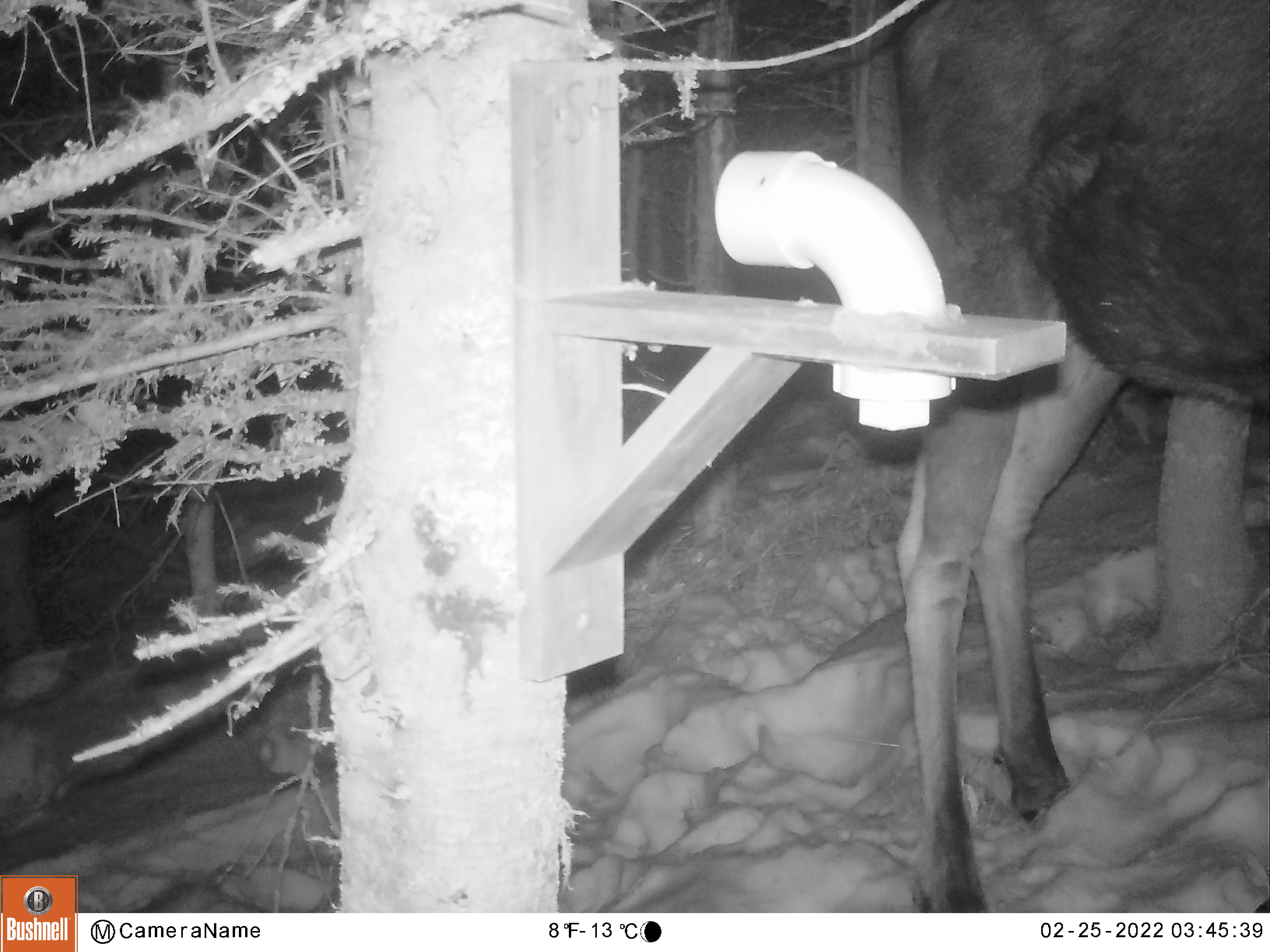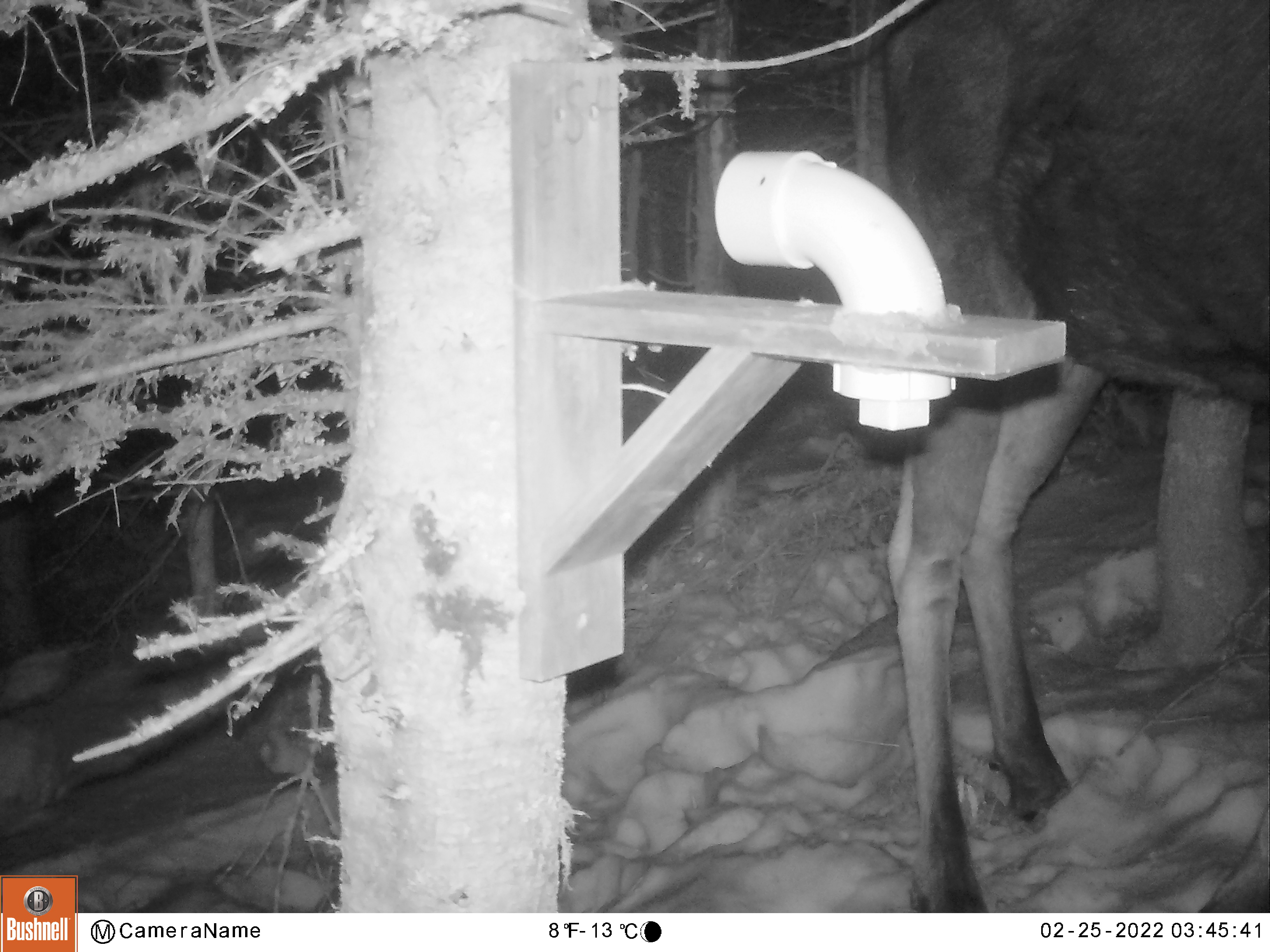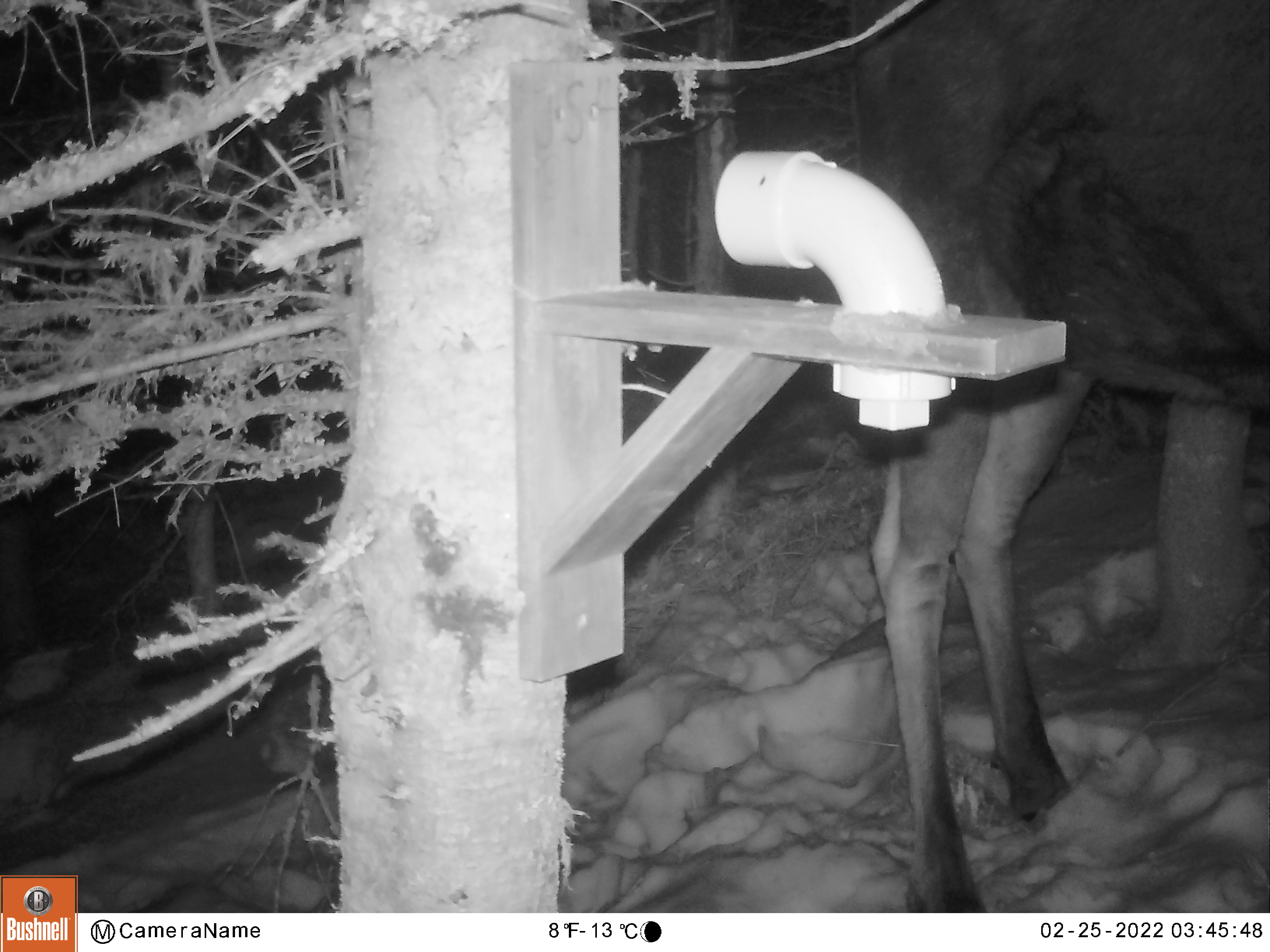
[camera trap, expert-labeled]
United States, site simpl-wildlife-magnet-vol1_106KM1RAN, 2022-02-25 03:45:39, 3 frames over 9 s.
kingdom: Animalia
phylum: Chordata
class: Mammalia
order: Artiodactyla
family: Cervidae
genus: Alces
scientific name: Alces alces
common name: moose